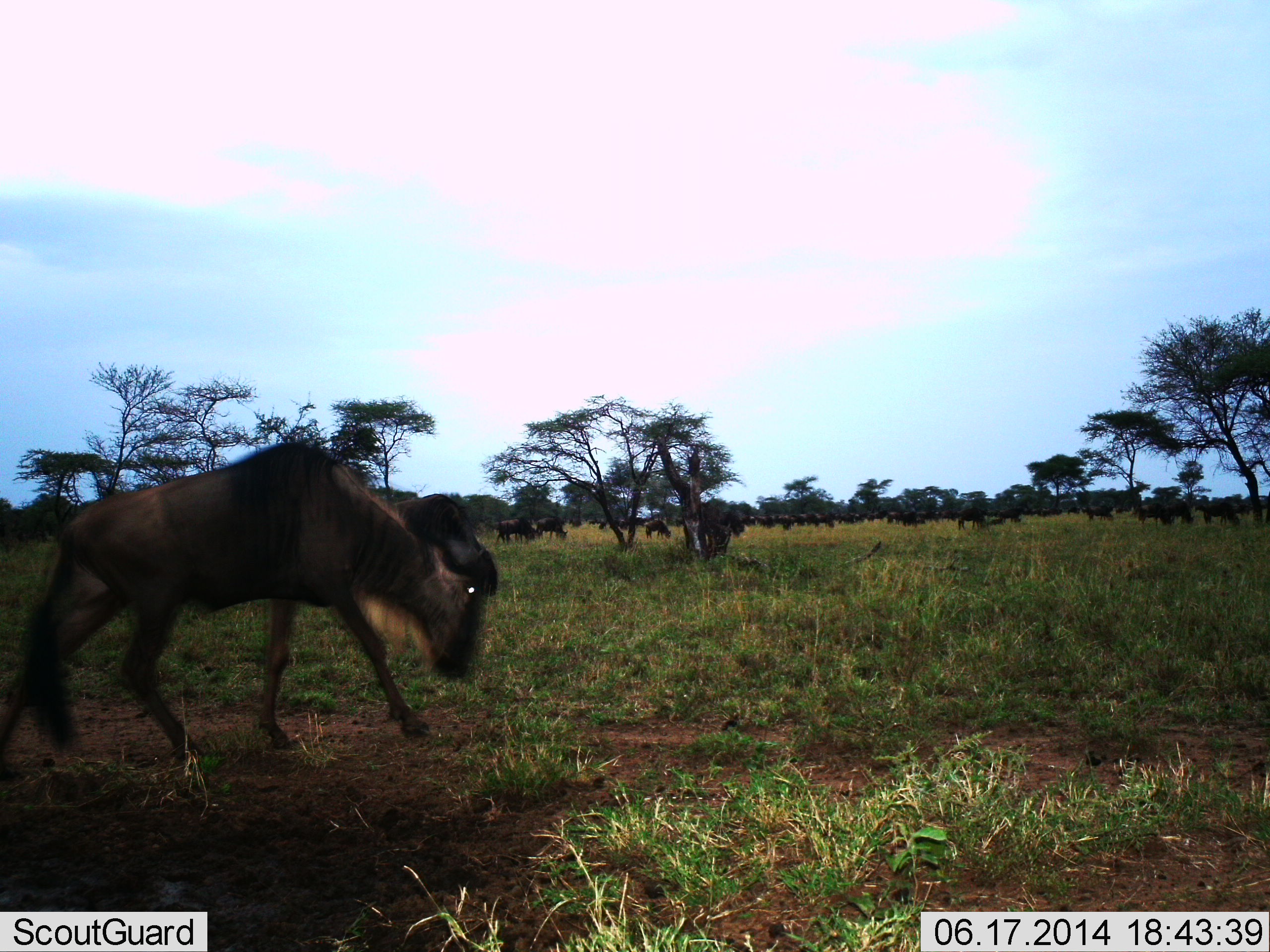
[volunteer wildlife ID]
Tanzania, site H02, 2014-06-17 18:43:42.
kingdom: Animalia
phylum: Chordata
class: Mammalia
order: Artiodactyla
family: Bovidae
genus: Connochaetes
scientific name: Connochaetes taurinus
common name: blue wildebeest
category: wildebeest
Wildebeest (blue wildebeest) (Connochaetes taurinus), count 11-50. Behavior (volunteer vote fractions): standing 30%, resting 0%, moving 100%, interacting 0%. Young present (vote fraction): 0%. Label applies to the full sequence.